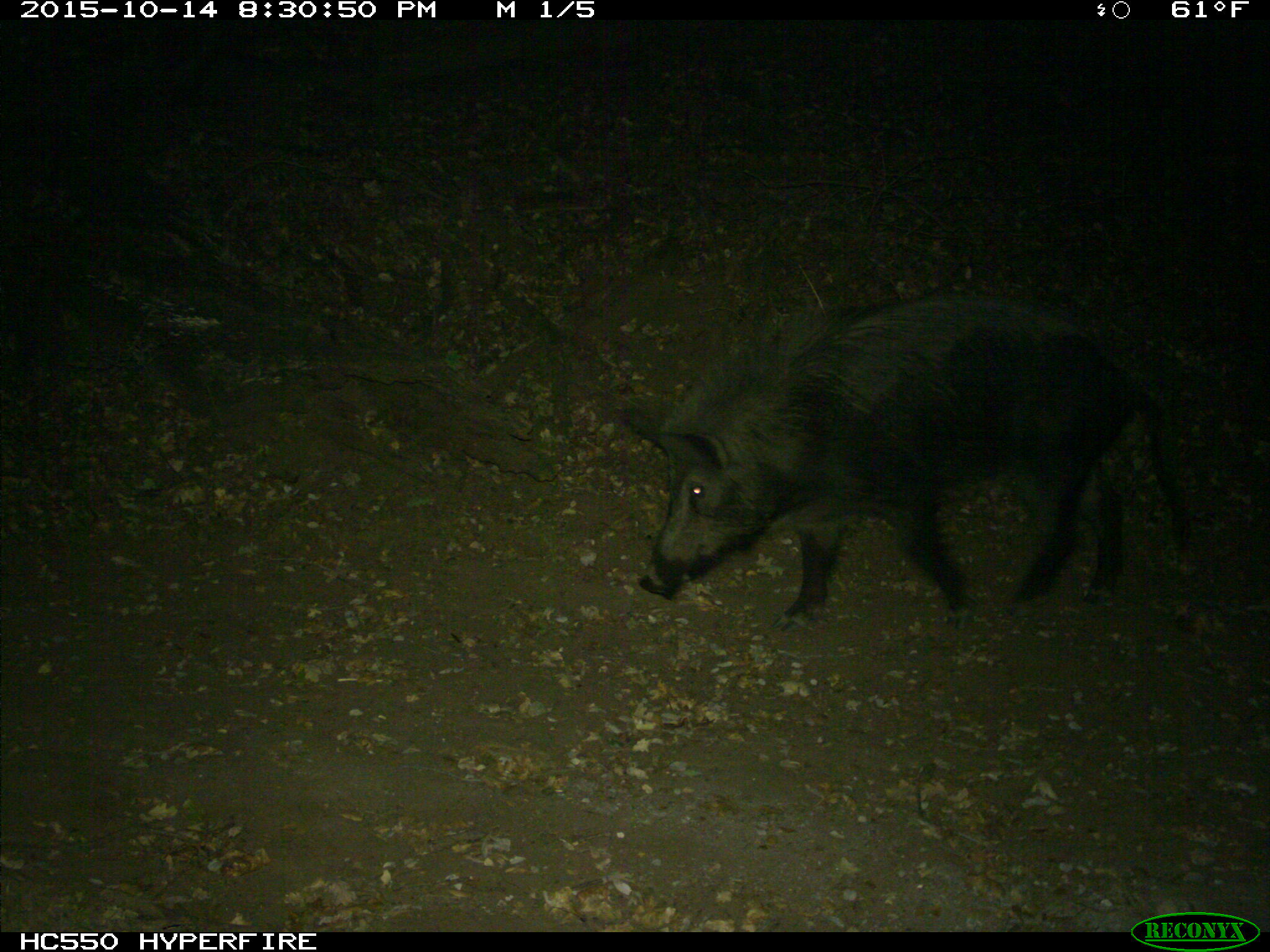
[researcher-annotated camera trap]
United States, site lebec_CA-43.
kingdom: Animalia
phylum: Chordata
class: Mammalia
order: Artiodactyla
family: Suidae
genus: Sus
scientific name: Sus scrofa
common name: wild boar